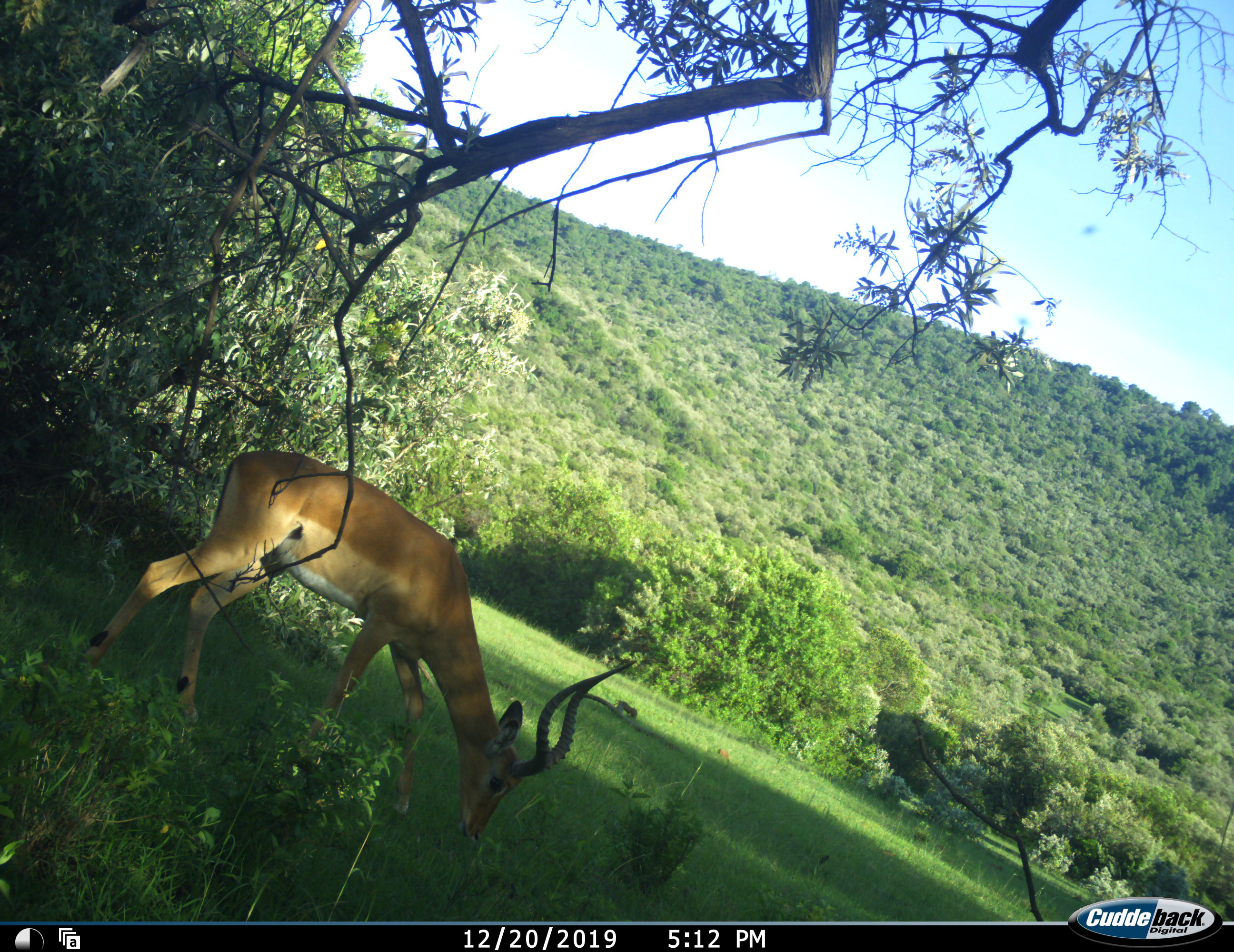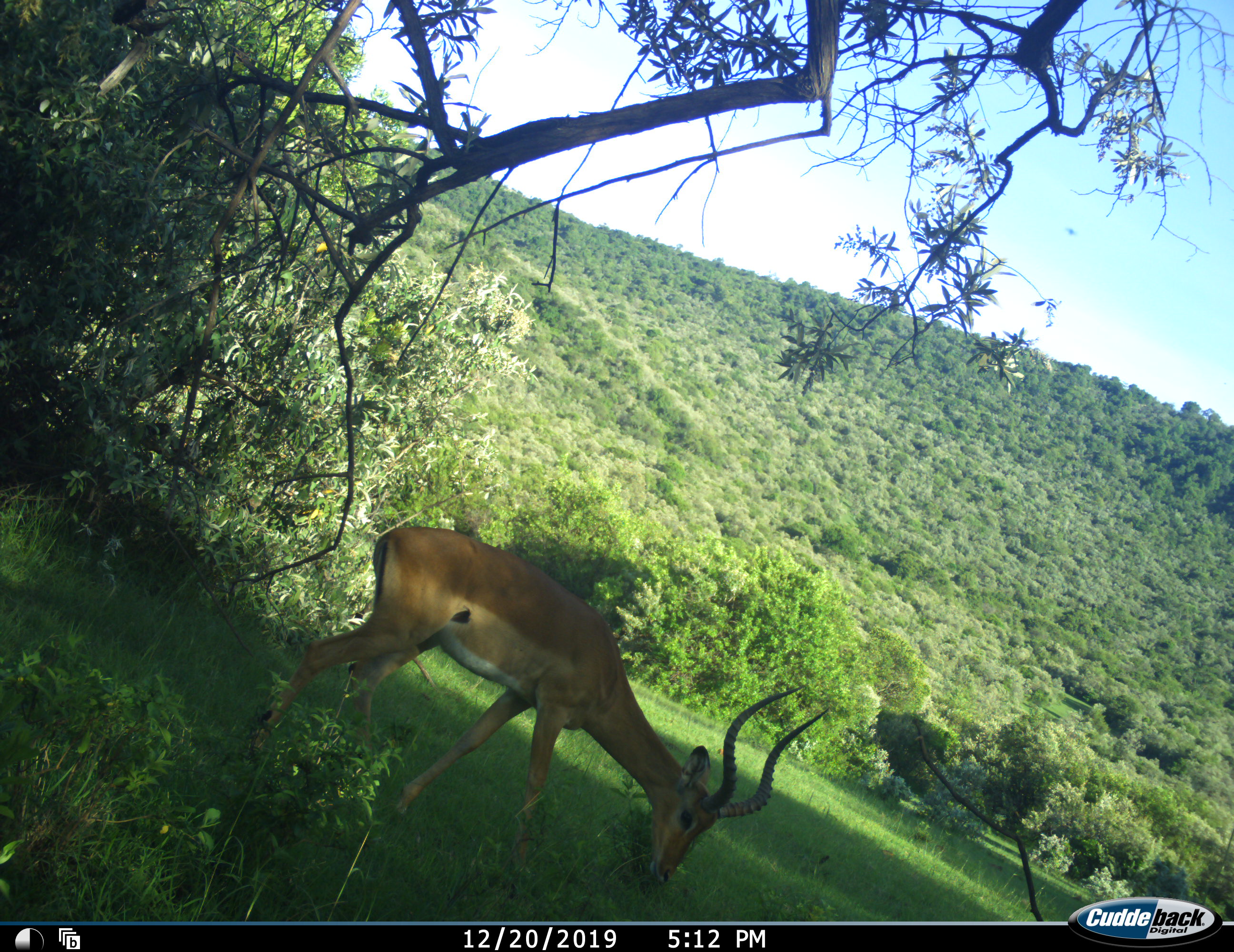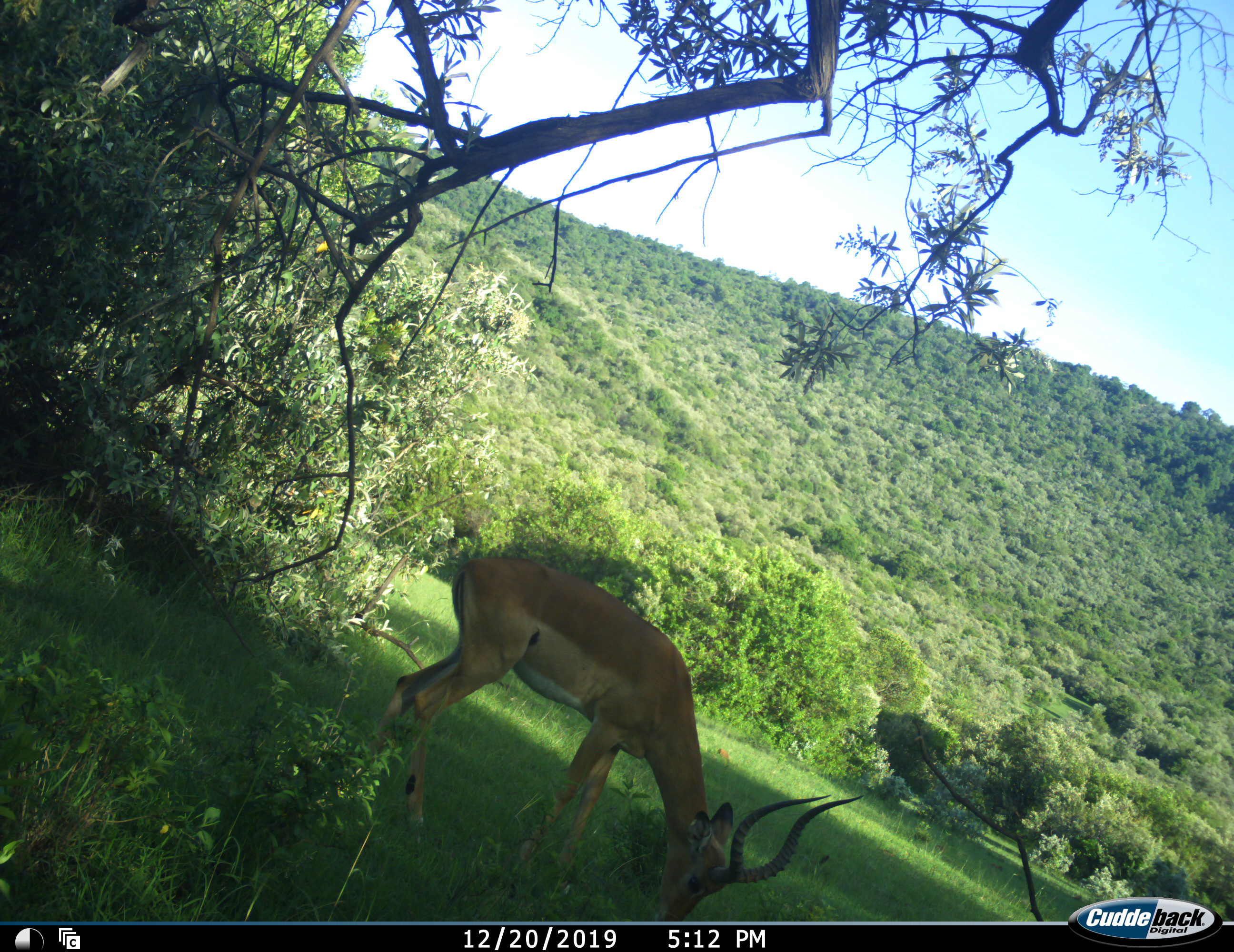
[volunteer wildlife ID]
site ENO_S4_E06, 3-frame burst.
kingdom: Animalia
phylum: Chordata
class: Mammalia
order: Artiodactyla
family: Bovidae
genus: Aepyceros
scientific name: Aepyceros melampus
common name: impala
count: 1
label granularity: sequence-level